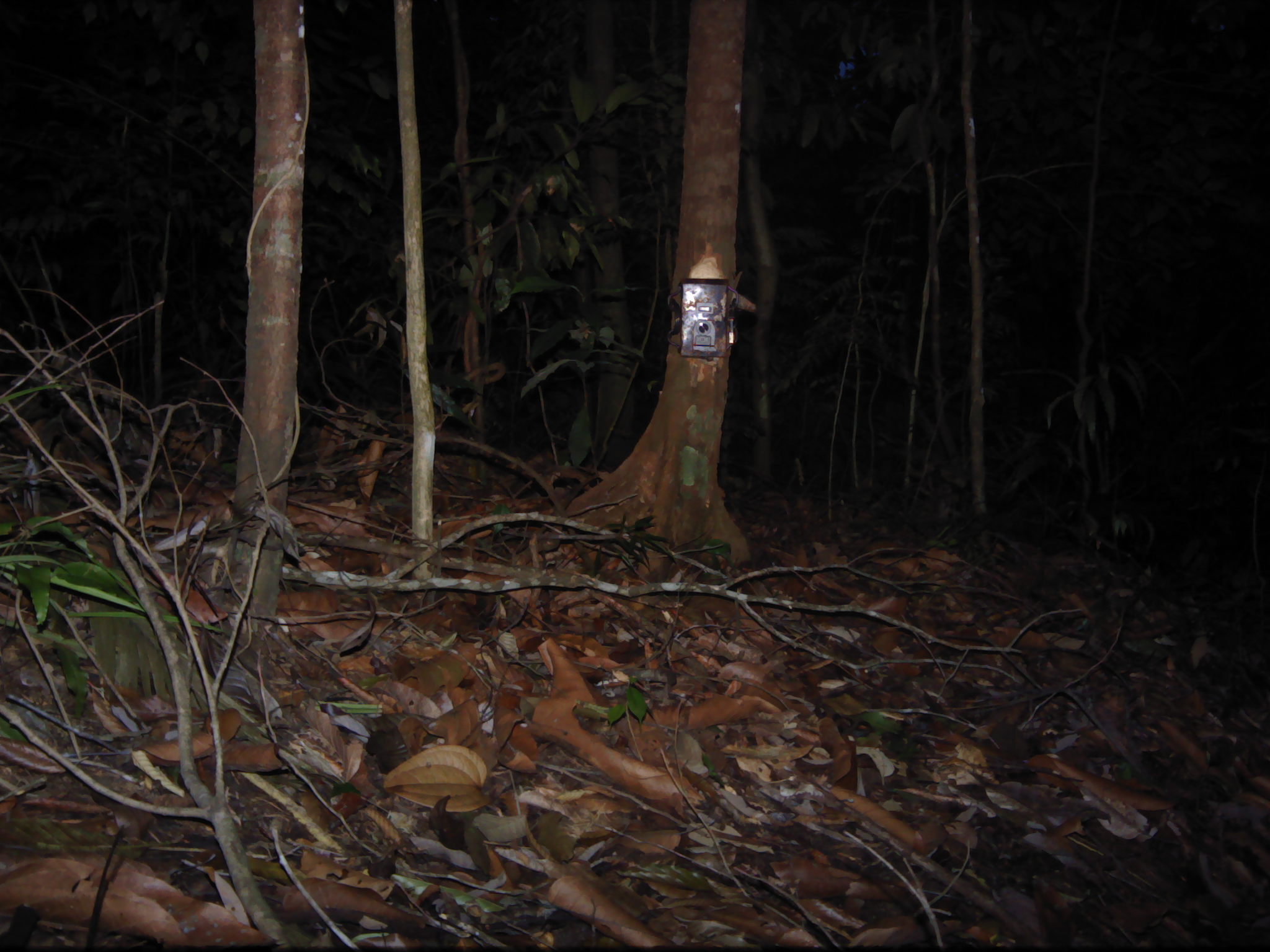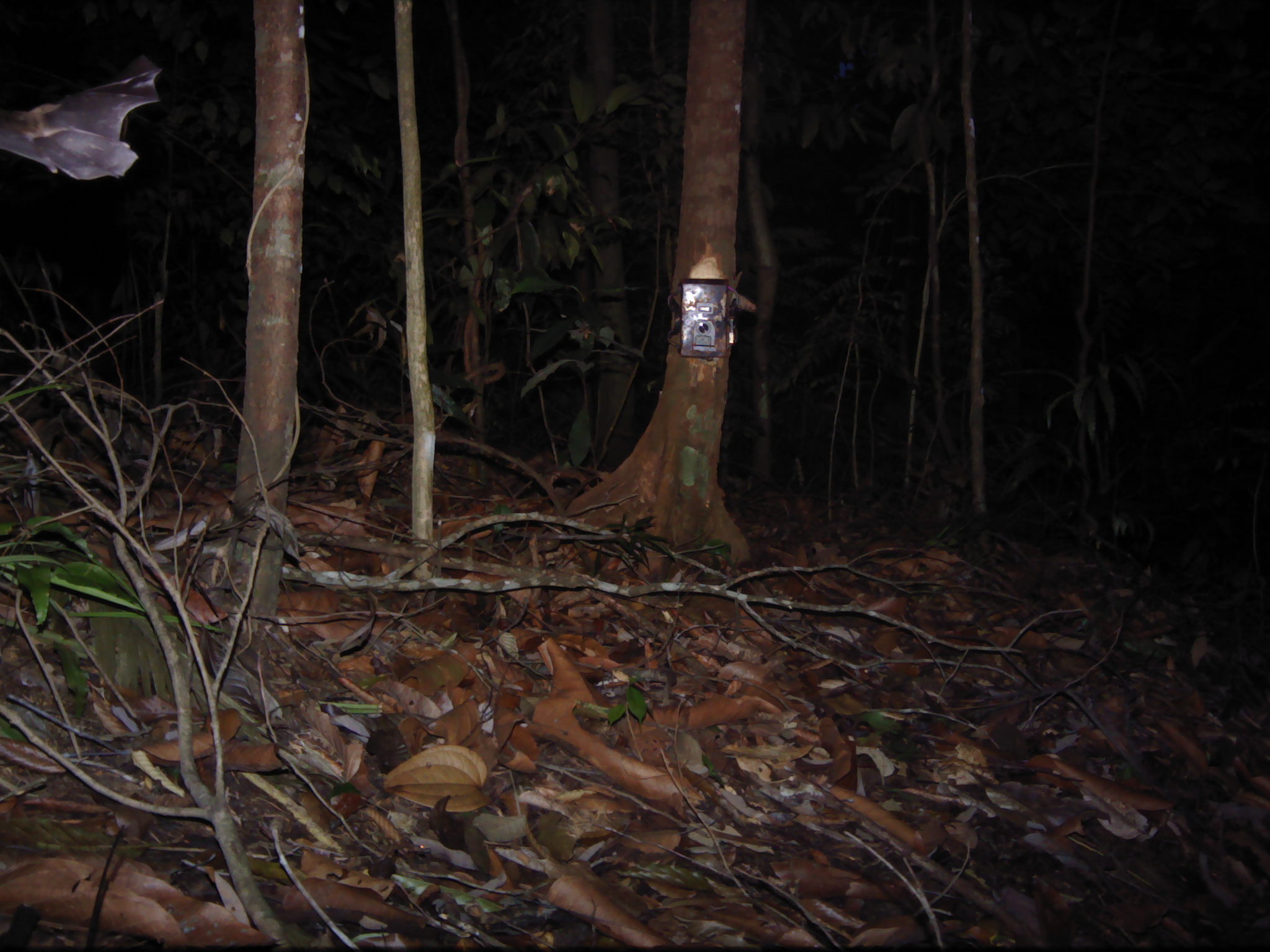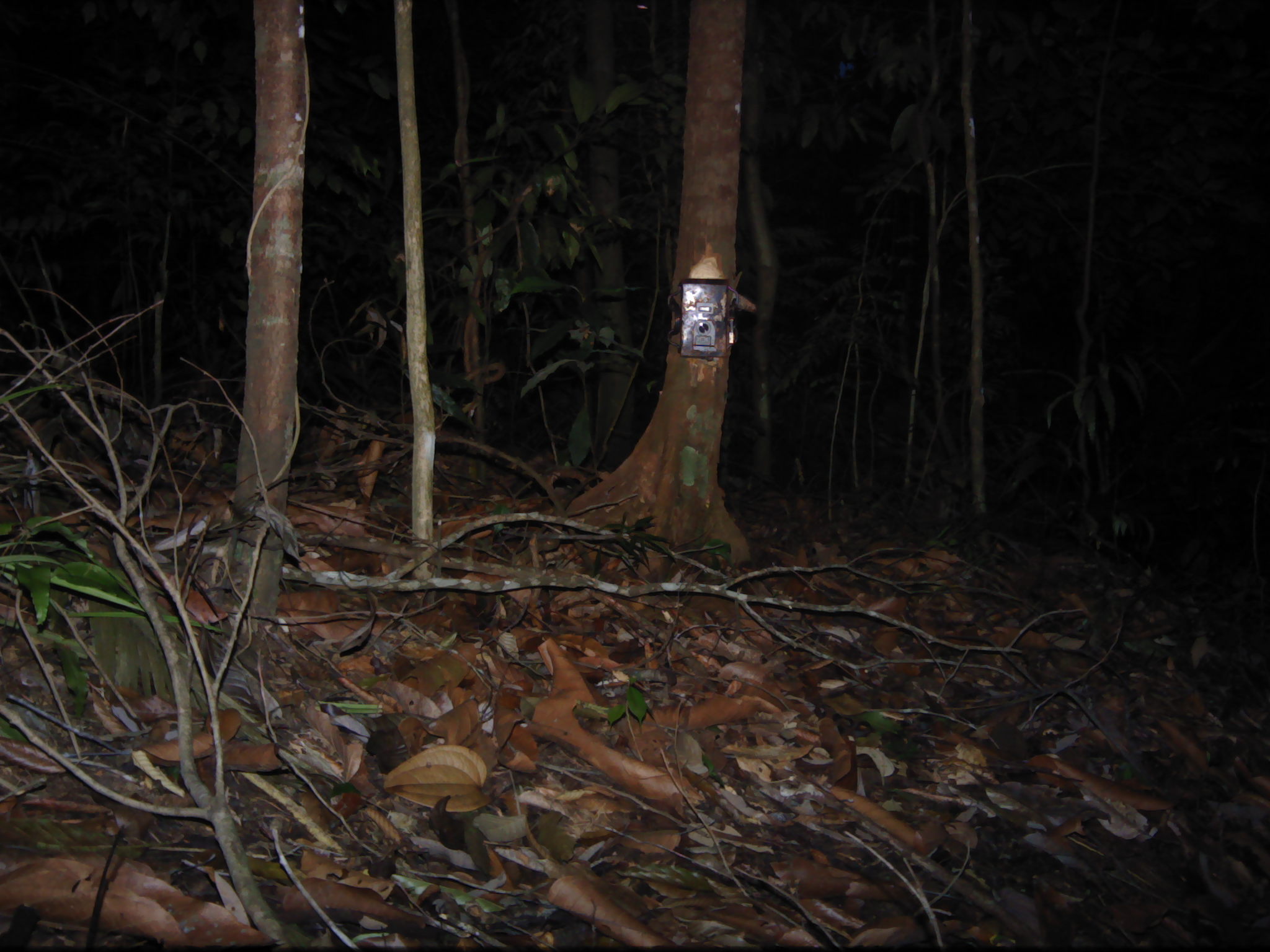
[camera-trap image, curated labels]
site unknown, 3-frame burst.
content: unidentified animal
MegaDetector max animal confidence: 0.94